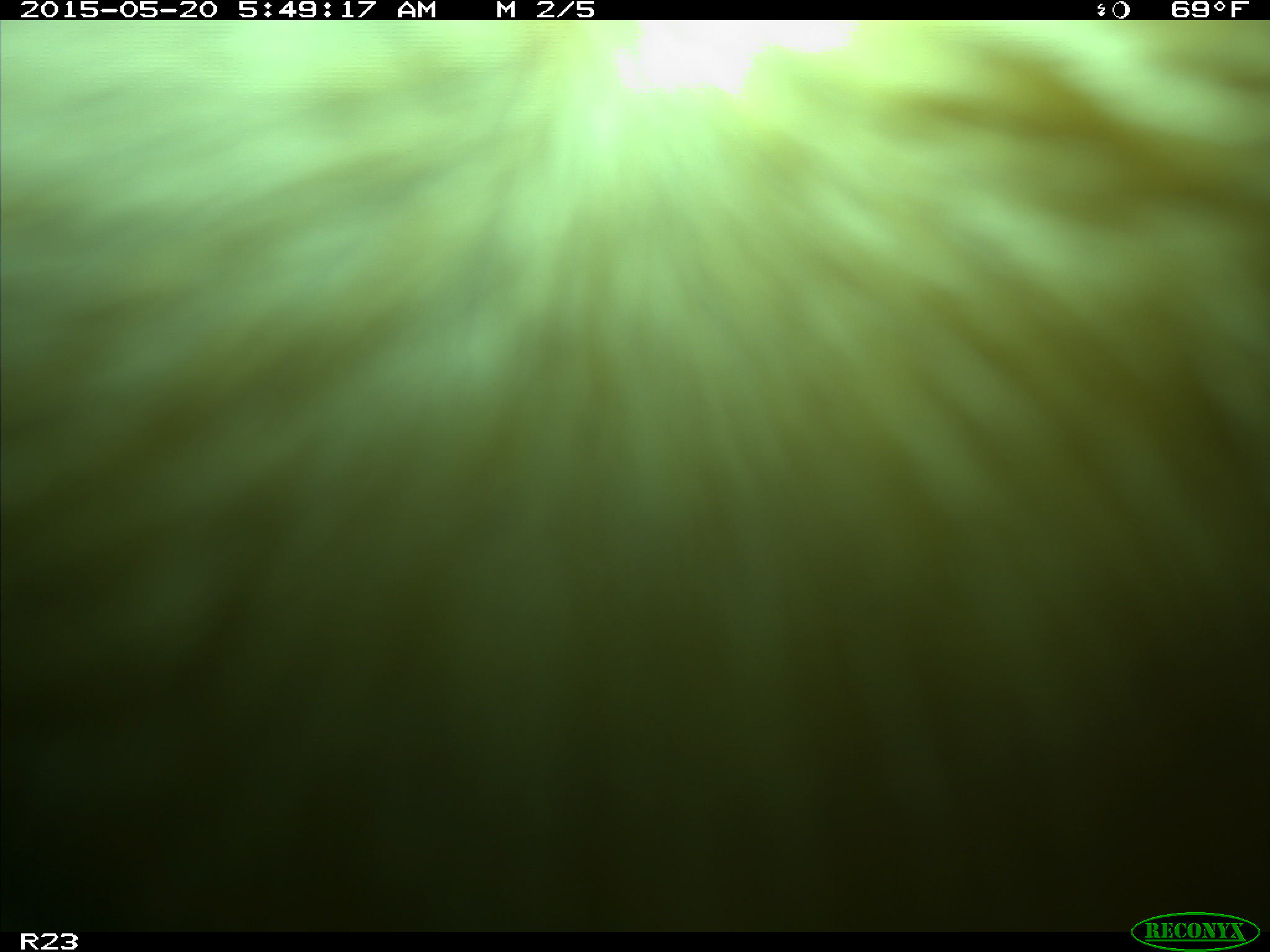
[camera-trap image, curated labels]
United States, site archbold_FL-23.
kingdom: Animalia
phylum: Chordata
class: Mammalia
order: Artiodactyla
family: Bovidae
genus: Bos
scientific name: Bos taurus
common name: domestic cow